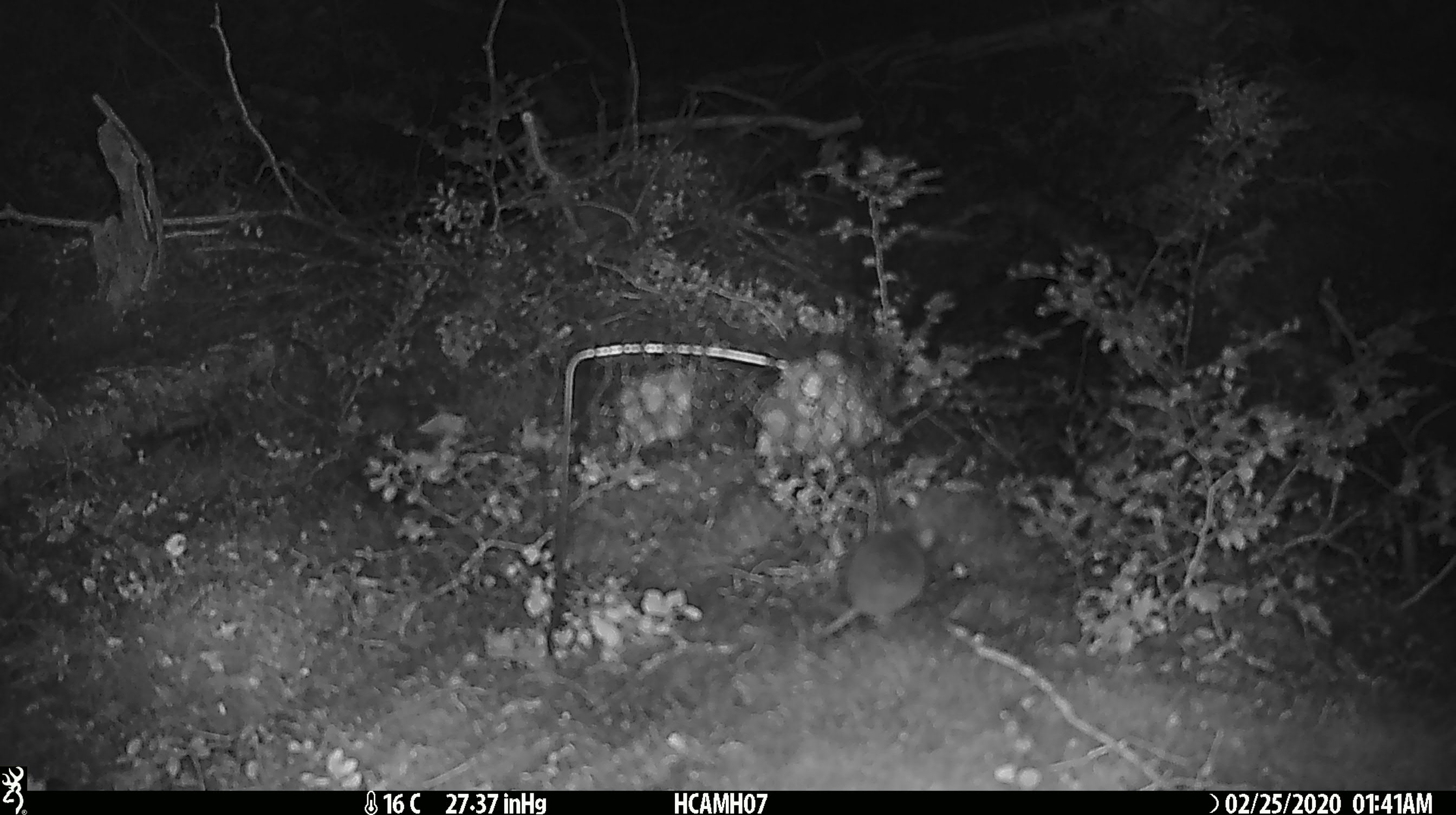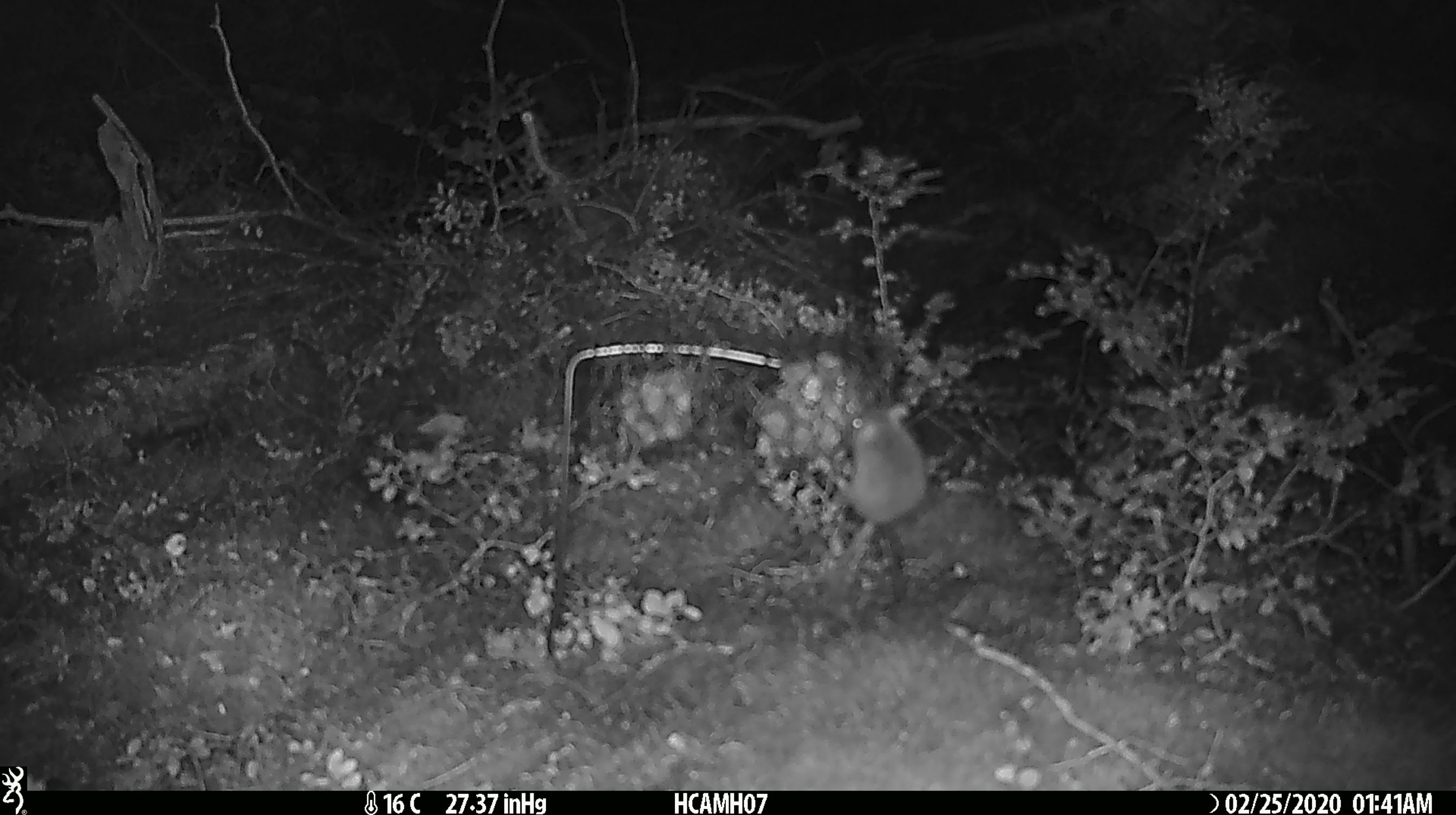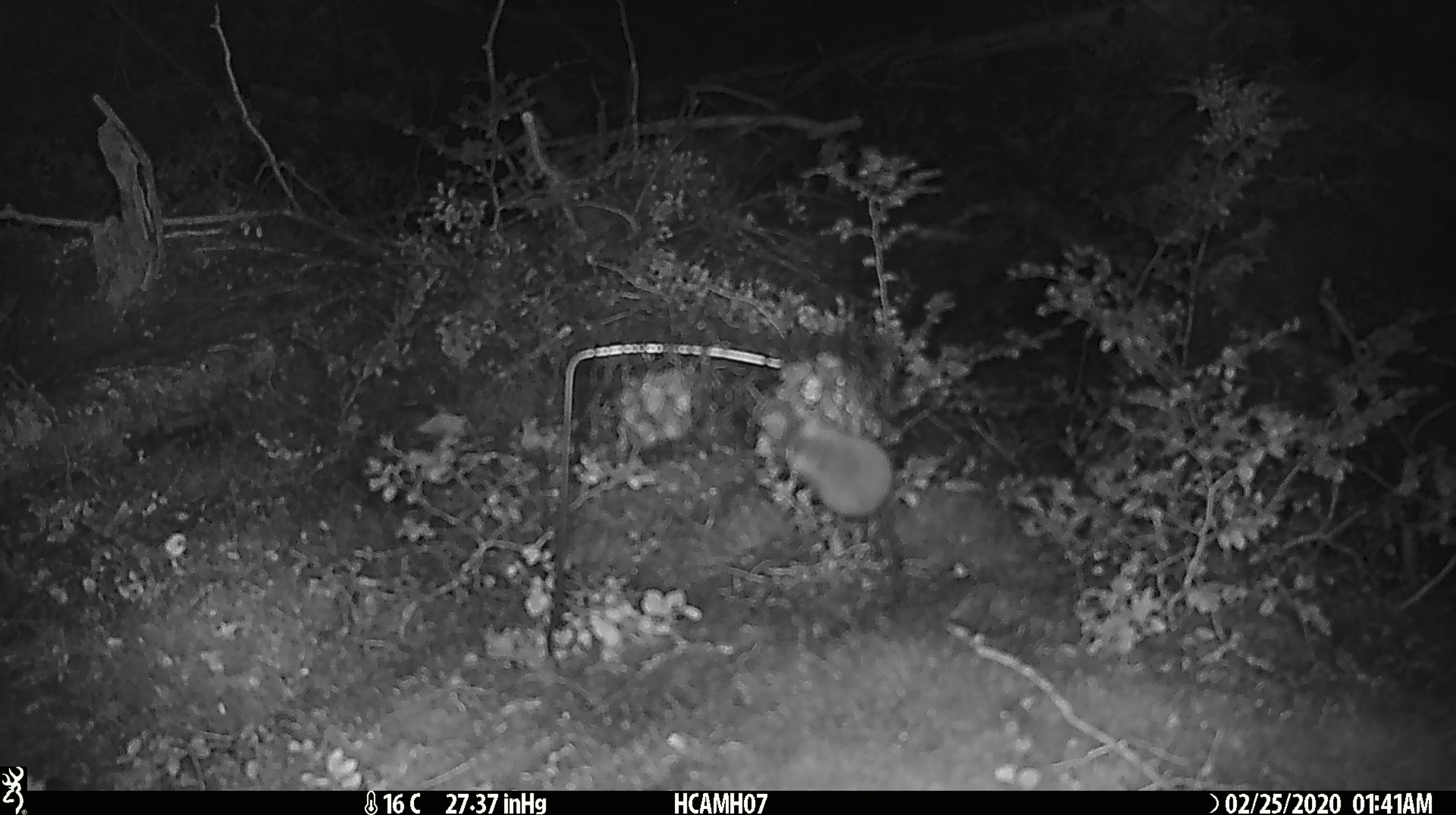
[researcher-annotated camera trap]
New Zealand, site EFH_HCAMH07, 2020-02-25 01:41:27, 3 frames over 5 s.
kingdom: Animalia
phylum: Chordata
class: Mammalia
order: Rodentia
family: Muridae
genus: Mus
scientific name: Mus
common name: mouse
Mouse (Mus).